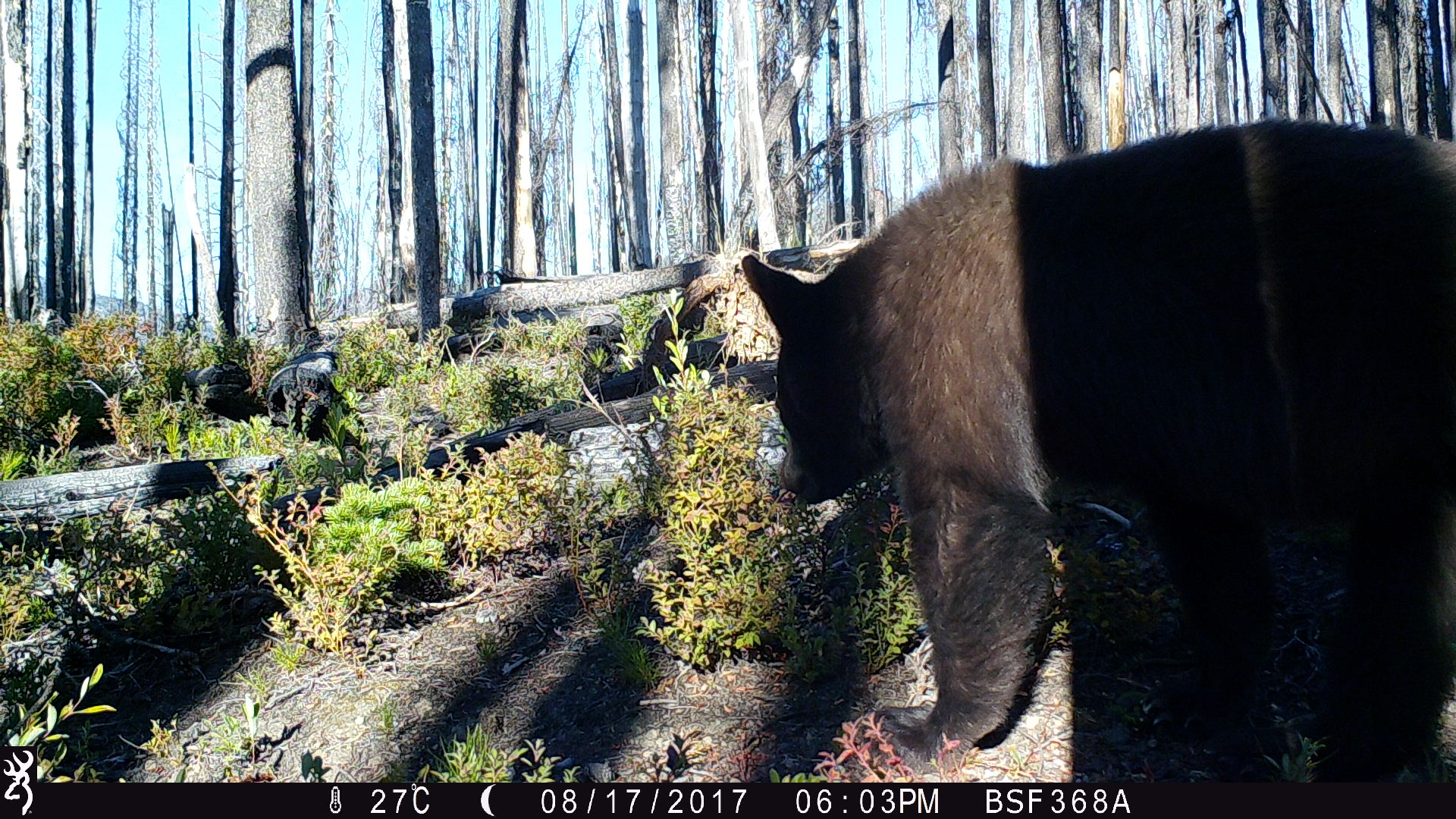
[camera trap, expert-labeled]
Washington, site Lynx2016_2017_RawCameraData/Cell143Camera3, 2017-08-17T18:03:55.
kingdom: Animalia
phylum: Chordata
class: Mammalia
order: Carnivora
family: Ursidae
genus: Ursus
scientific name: Ursus americanus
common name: american black bear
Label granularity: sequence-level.